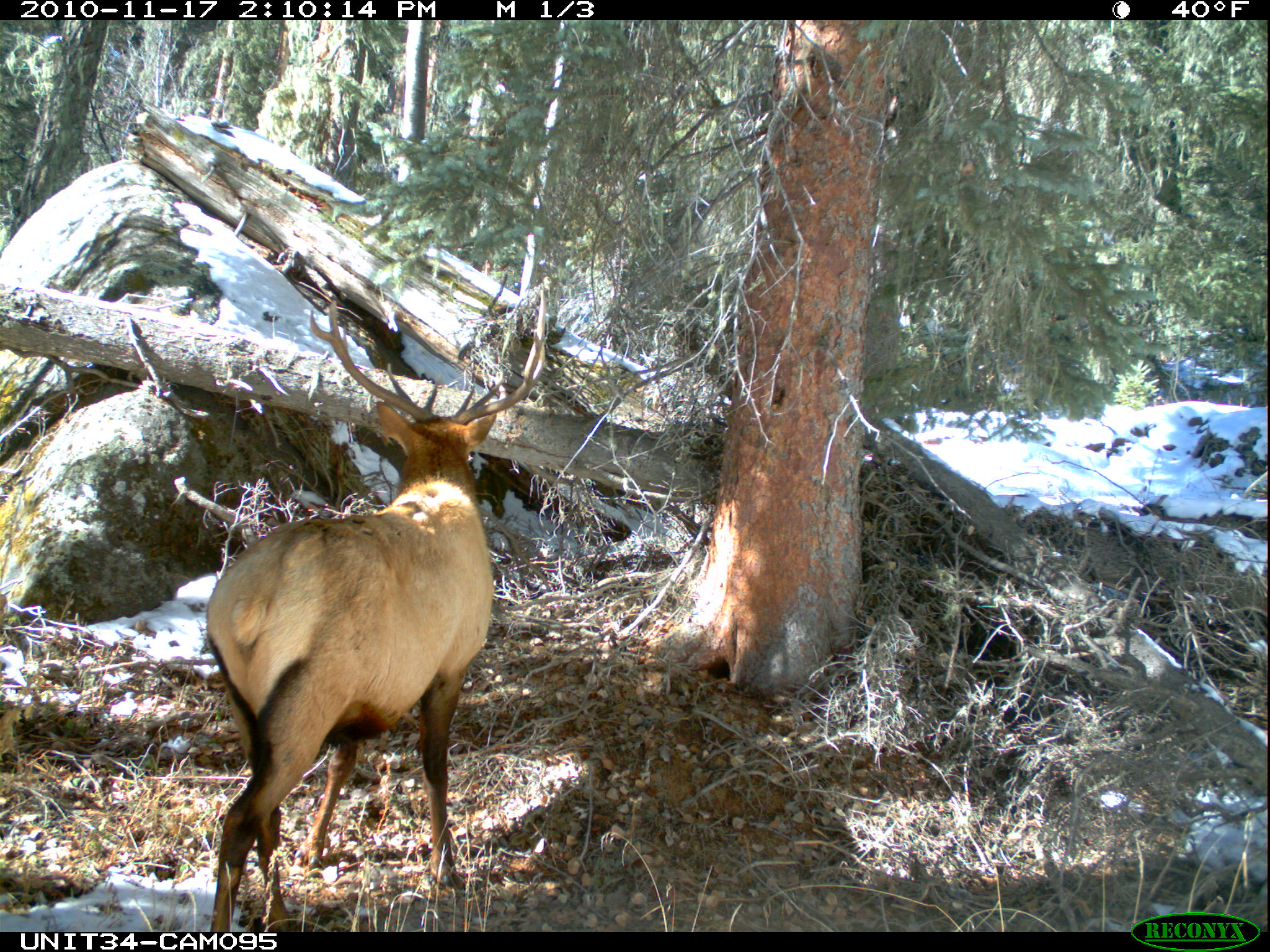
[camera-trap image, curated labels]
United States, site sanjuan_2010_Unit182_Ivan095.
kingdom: Animalia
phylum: Chordata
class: Mammalia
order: Artiodactyla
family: Cervidae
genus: Cervus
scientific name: Cervus elaphus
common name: red deer